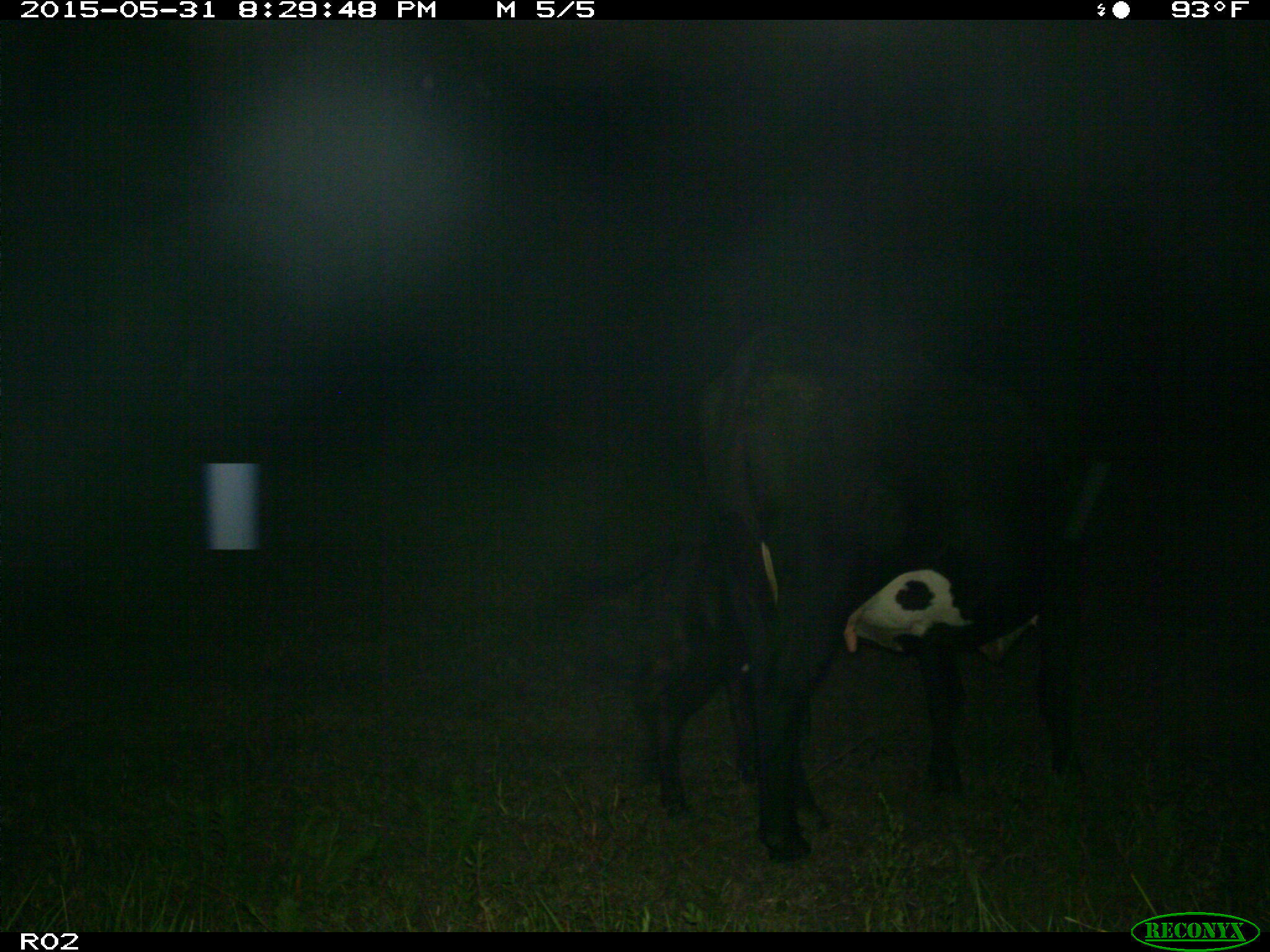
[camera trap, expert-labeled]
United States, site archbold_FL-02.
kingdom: Animalia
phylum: Chordata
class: Mammalia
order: Artiodactyla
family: Bovidae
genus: Bos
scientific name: Bos taurus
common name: domestic cow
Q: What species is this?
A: Bos taurus (domestic cow).